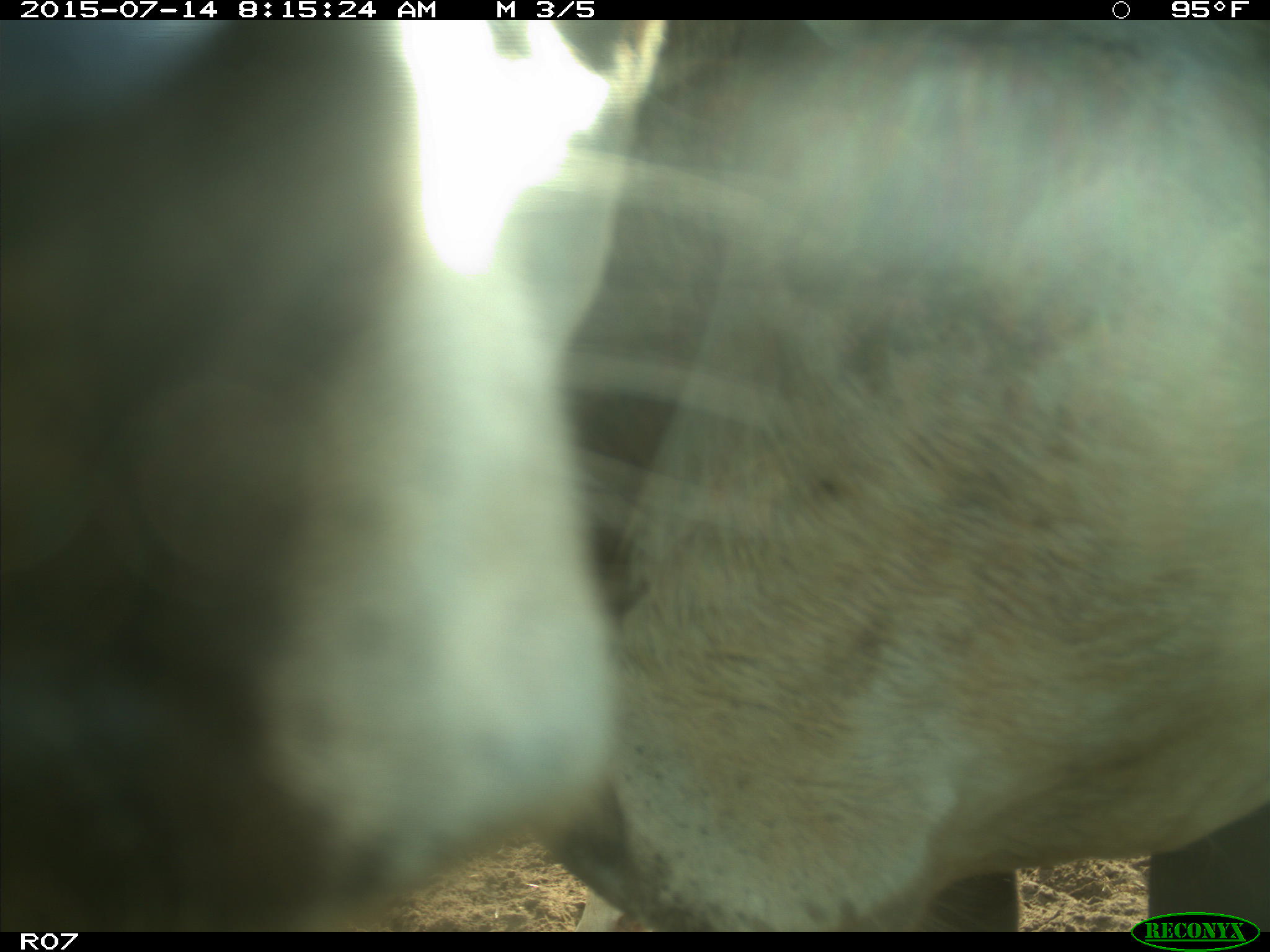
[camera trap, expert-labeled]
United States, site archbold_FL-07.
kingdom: Animalia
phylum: Chordata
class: Mammalia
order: Artiodactyla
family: Bovidae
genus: Bos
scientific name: Bos taurus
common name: domestic cow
Bos taurus (domestic cow).